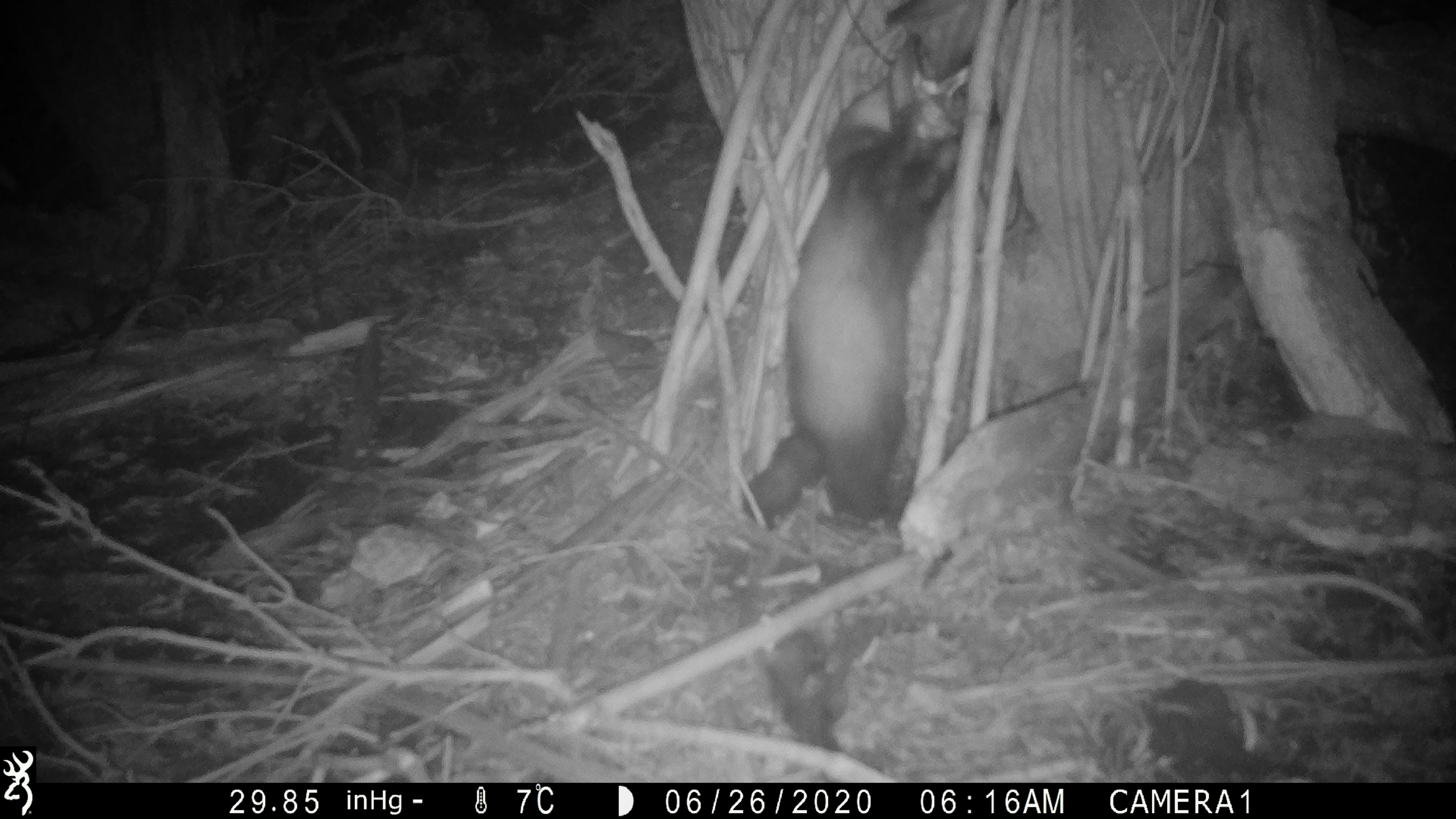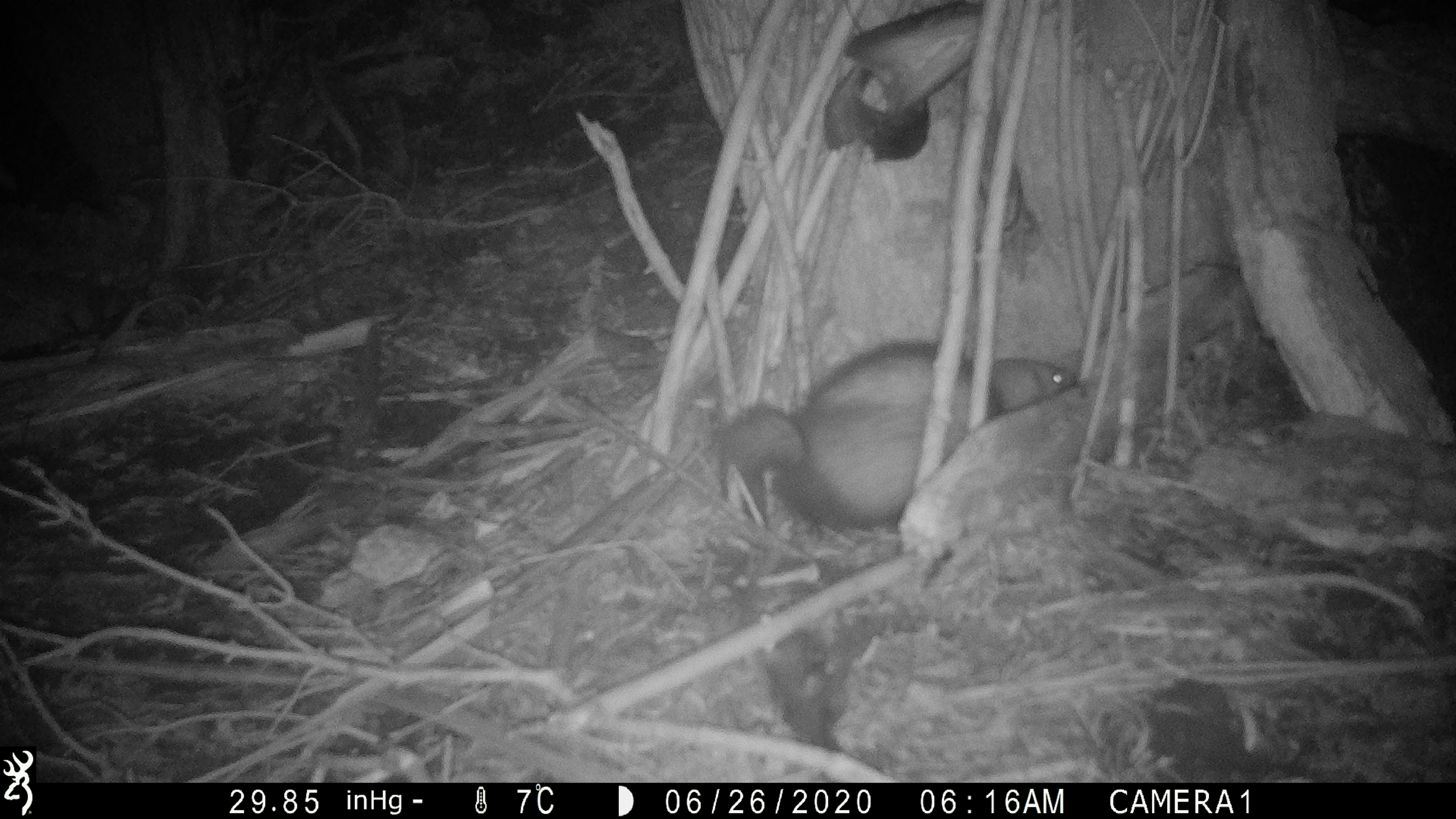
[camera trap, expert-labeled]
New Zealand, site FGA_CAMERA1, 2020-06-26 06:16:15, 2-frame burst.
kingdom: Animalia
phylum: Chordata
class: Mammalia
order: Carnivora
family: Mustelidae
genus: Mustela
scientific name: Mustela furo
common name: ferret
Ferret (Mustela furo).